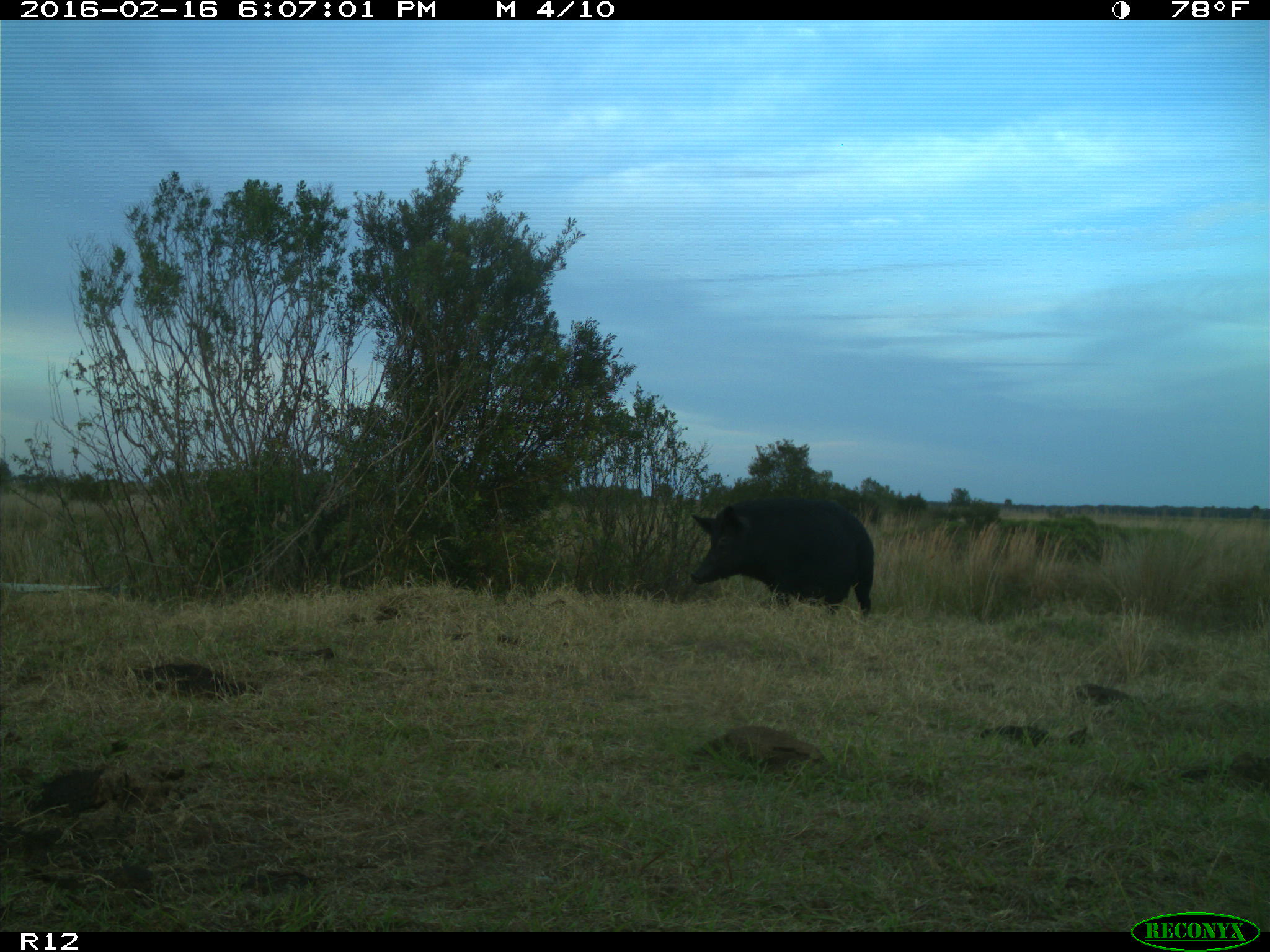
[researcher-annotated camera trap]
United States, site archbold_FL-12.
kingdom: Animalia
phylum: Chordata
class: Mammalia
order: Artiodactyla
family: Suidae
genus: Sus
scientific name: Sus scrofa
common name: wild boar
Sus scrofa (wild boar).